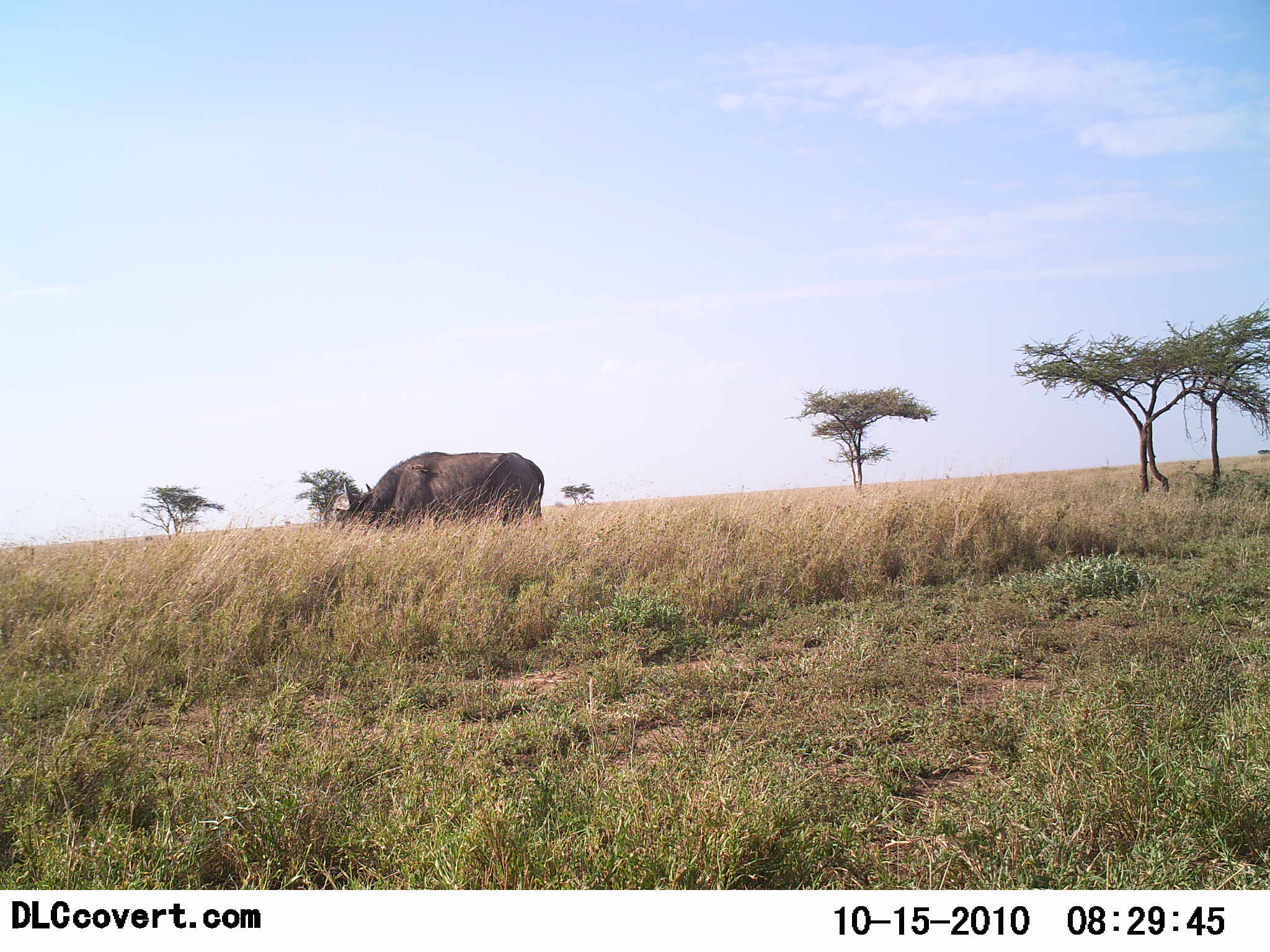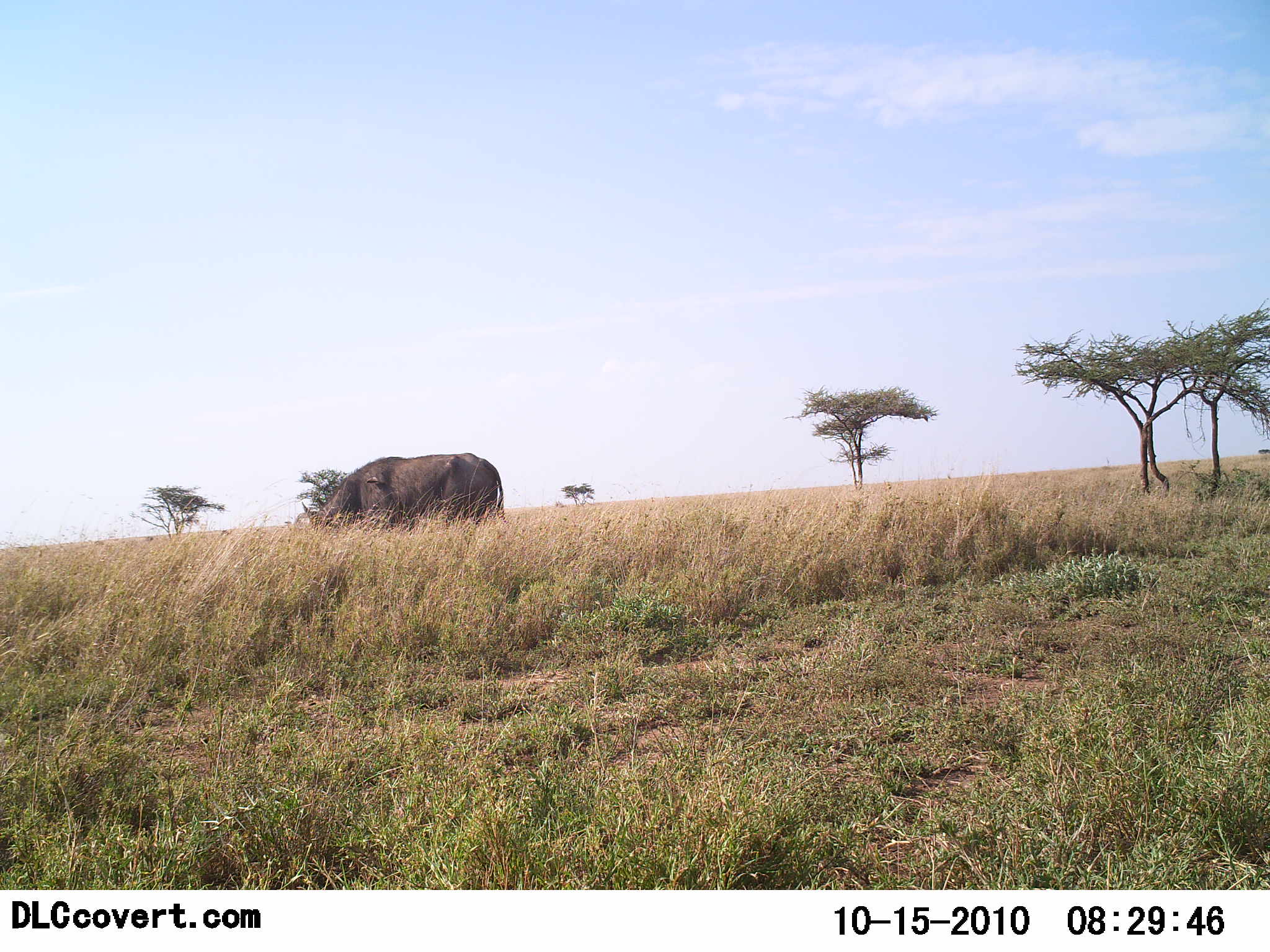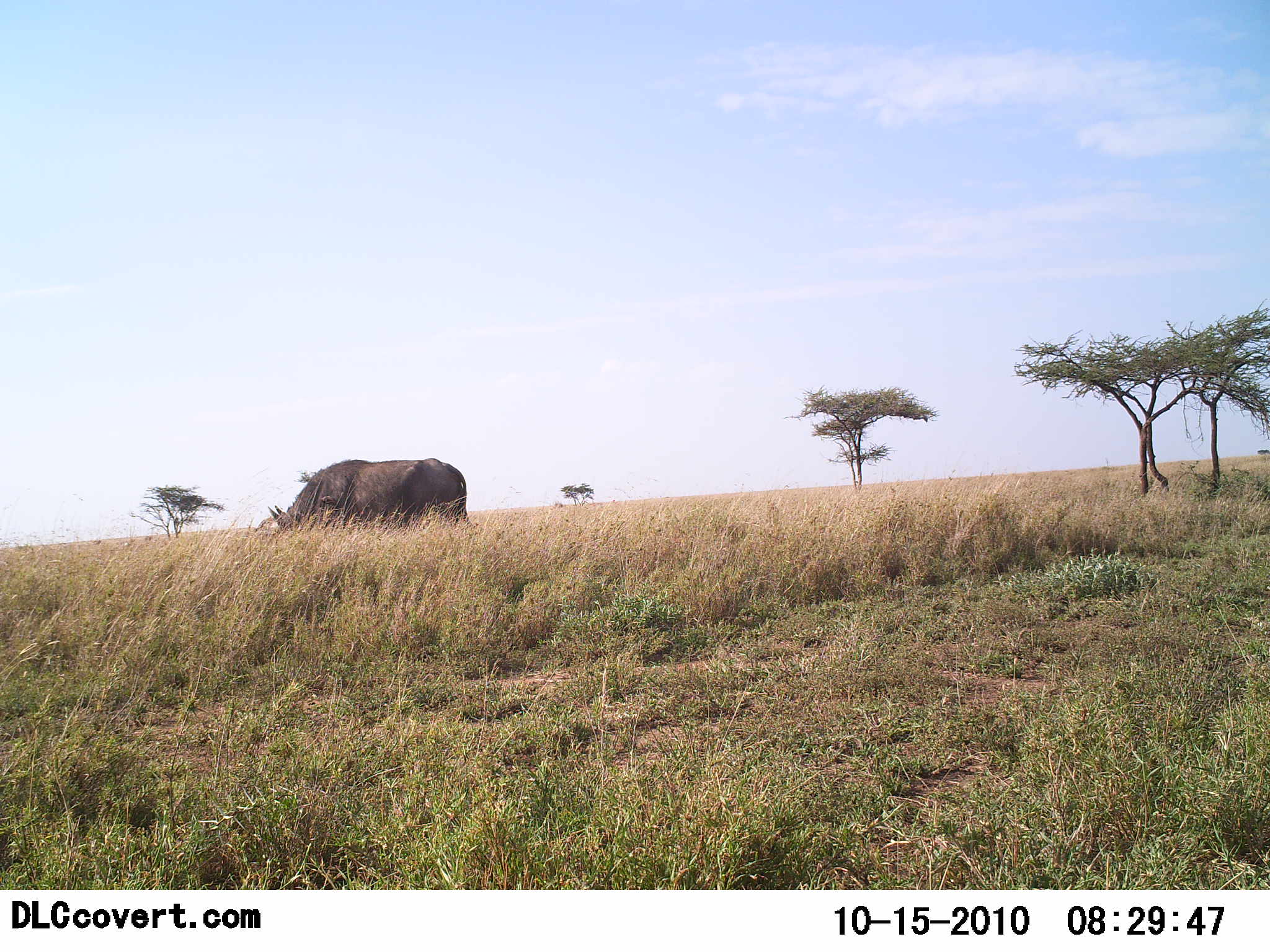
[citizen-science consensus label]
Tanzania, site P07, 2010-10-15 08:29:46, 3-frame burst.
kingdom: Animalia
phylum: Chordata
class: Mammalia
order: Perissodactyla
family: Rhinocerotidae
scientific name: Rhinocerotidae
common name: rhinoceros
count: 1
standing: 12%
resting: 0%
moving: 88%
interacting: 0%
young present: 0%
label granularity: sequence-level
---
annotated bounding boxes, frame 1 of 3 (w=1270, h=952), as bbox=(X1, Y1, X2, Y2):
animal: bbox=(334, 451, 545, 527); bbox=(411, 464, 429, 474)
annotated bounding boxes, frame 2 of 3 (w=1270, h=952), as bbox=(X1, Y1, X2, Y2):
animal: bbox=(300, 452, 505, 541)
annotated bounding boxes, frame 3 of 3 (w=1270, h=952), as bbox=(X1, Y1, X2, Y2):
animal: bbox=(267, 457, 477, 532)